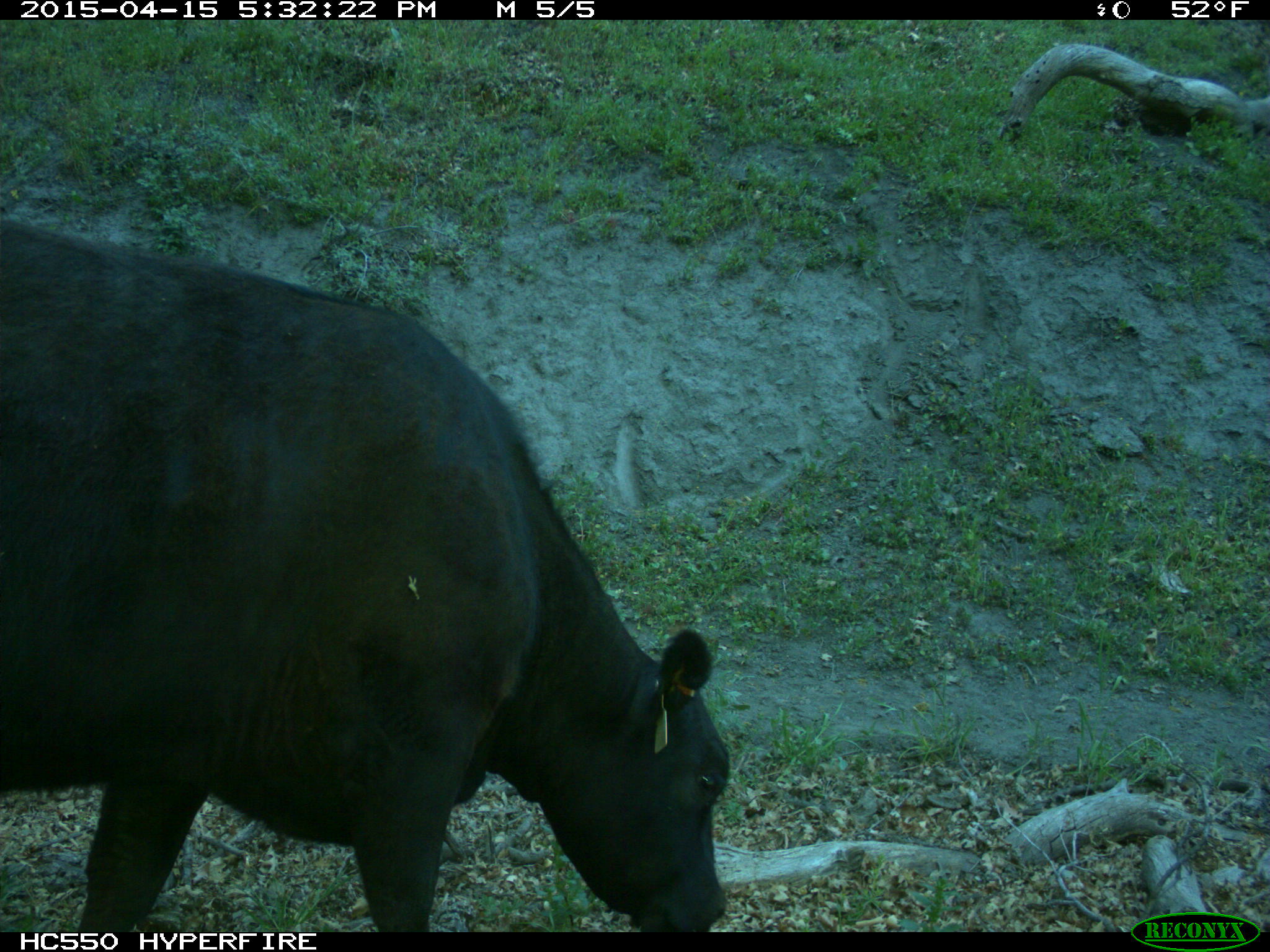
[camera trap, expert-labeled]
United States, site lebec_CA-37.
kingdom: Animalia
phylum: Chordata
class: Mammalia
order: Artiodactyla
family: Bovidae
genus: Bos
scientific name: Bos taurus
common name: domestic cow